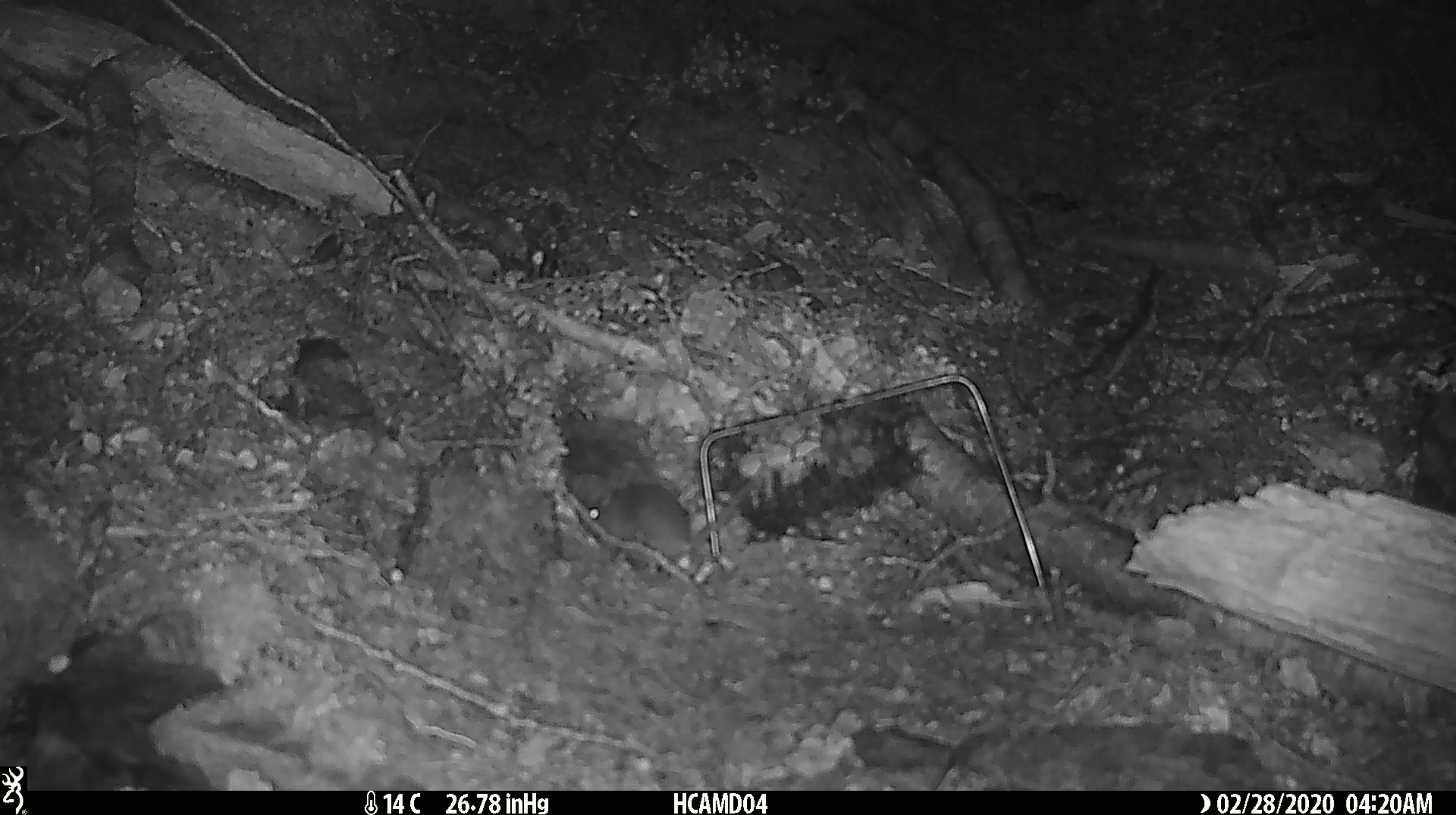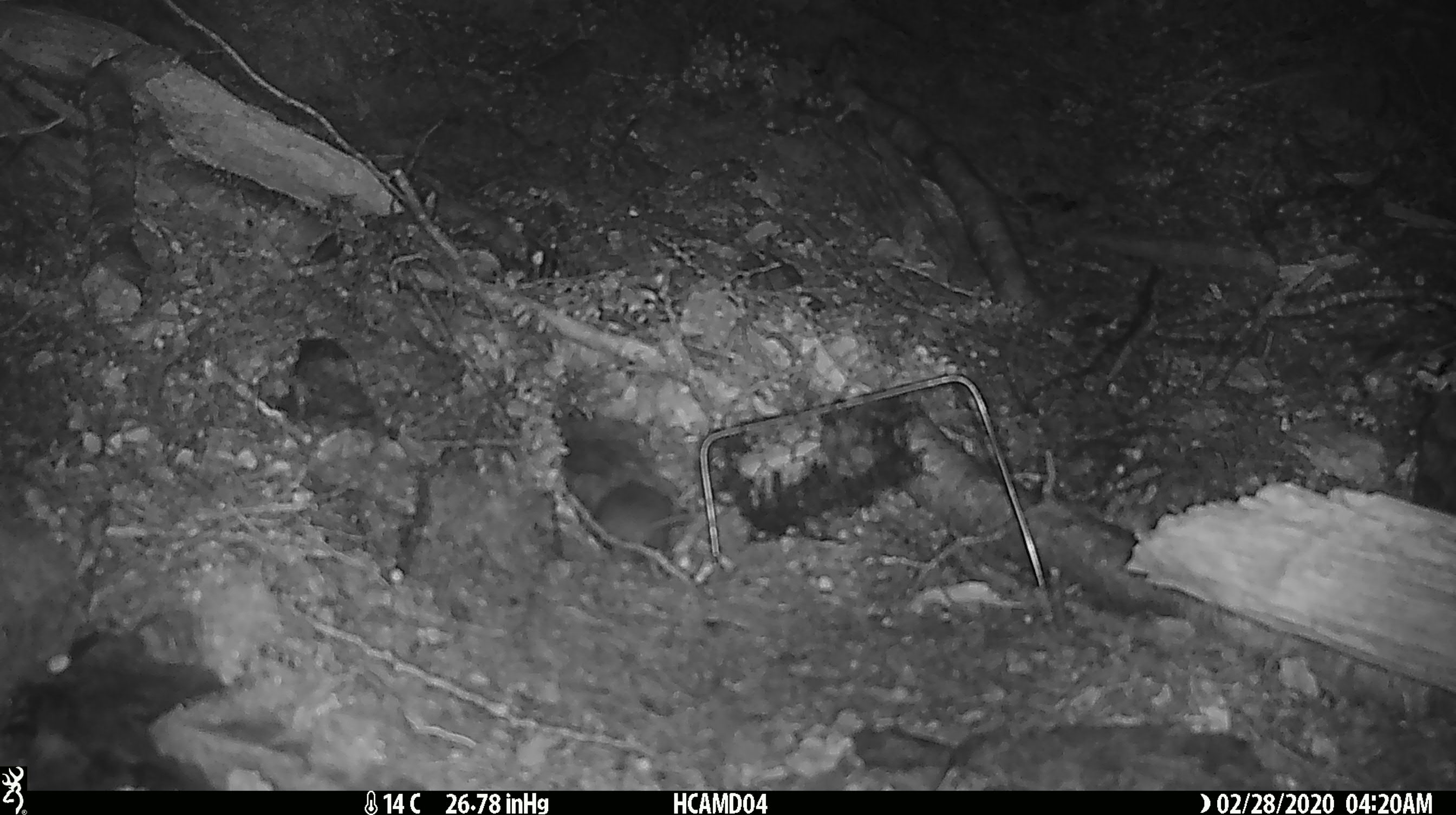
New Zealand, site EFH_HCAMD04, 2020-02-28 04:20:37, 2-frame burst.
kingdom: Animalia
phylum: Chordata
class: Mammalia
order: Rodentia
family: Muridae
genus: Mus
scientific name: Mus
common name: mouse